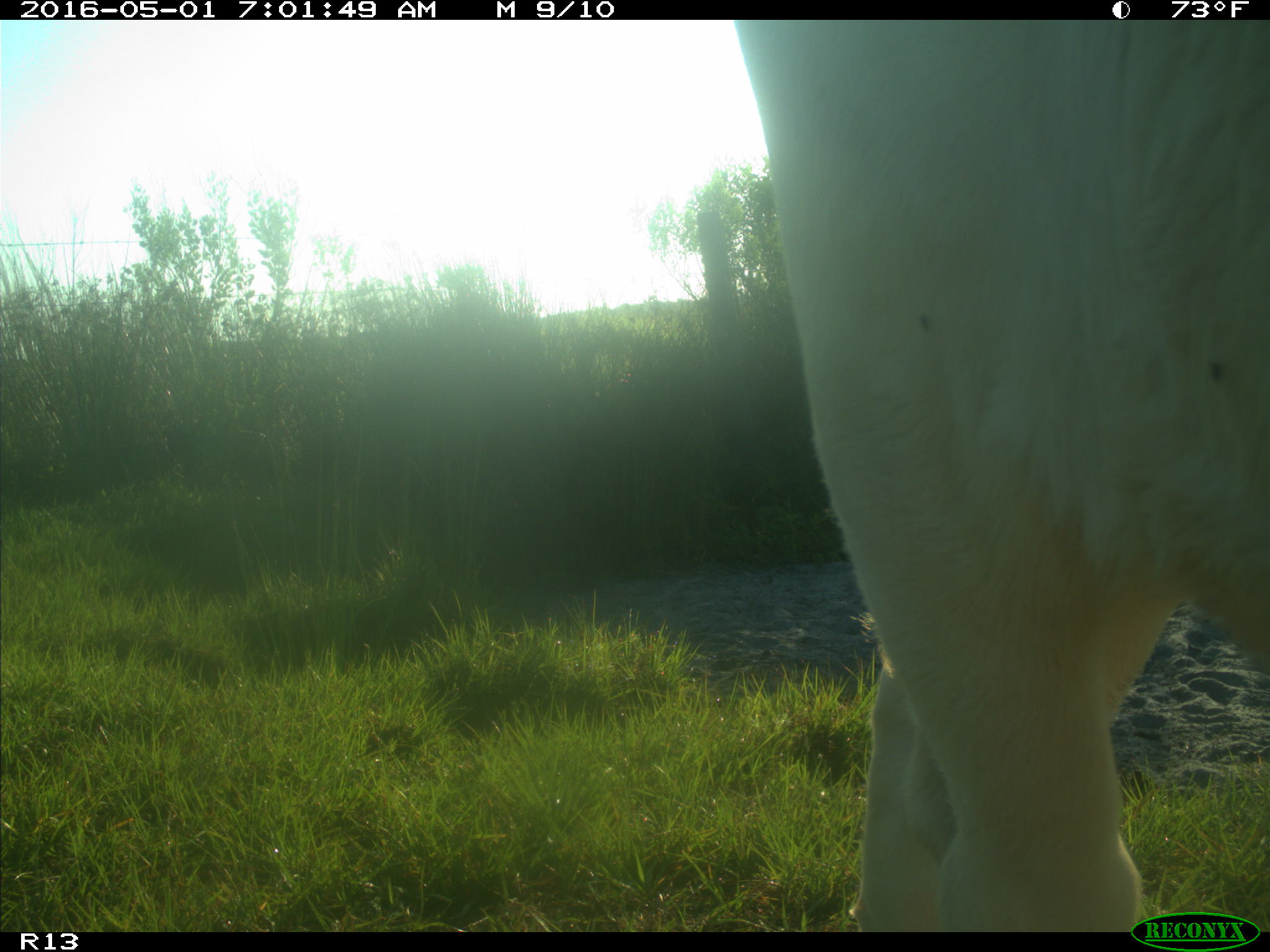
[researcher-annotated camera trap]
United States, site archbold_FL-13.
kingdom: Animalia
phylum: Chordata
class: Mammalia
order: Artiodactyla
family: Bovidae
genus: Bos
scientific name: Bos taurus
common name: domestic cow